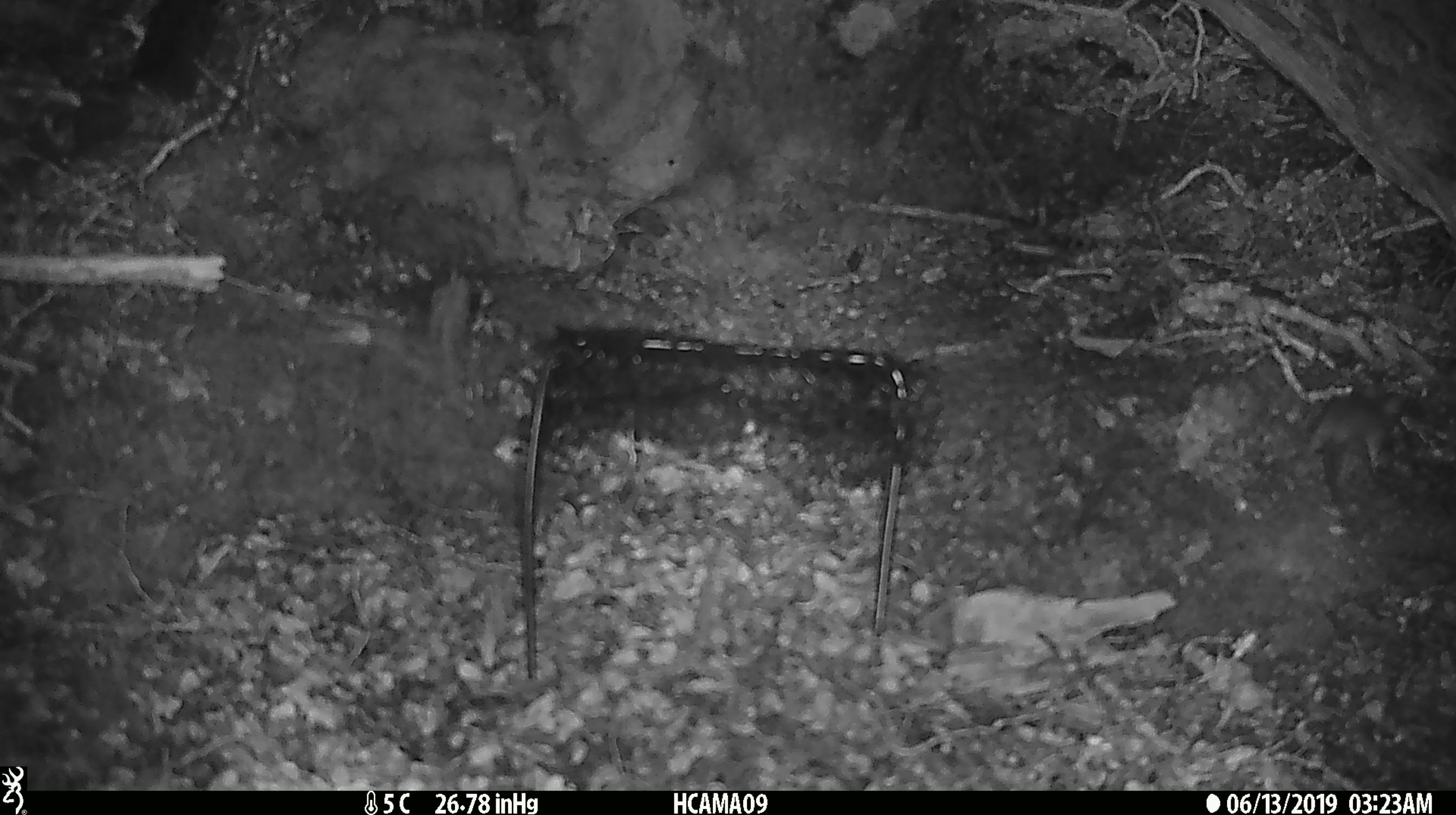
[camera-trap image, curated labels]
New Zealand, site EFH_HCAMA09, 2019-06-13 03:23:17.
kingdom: Animalia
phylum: Chordata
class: Mammalia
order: Rodentia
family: Muridae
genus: Mus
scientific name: Mus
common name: mouse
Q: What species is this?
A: Mouse (Mus).